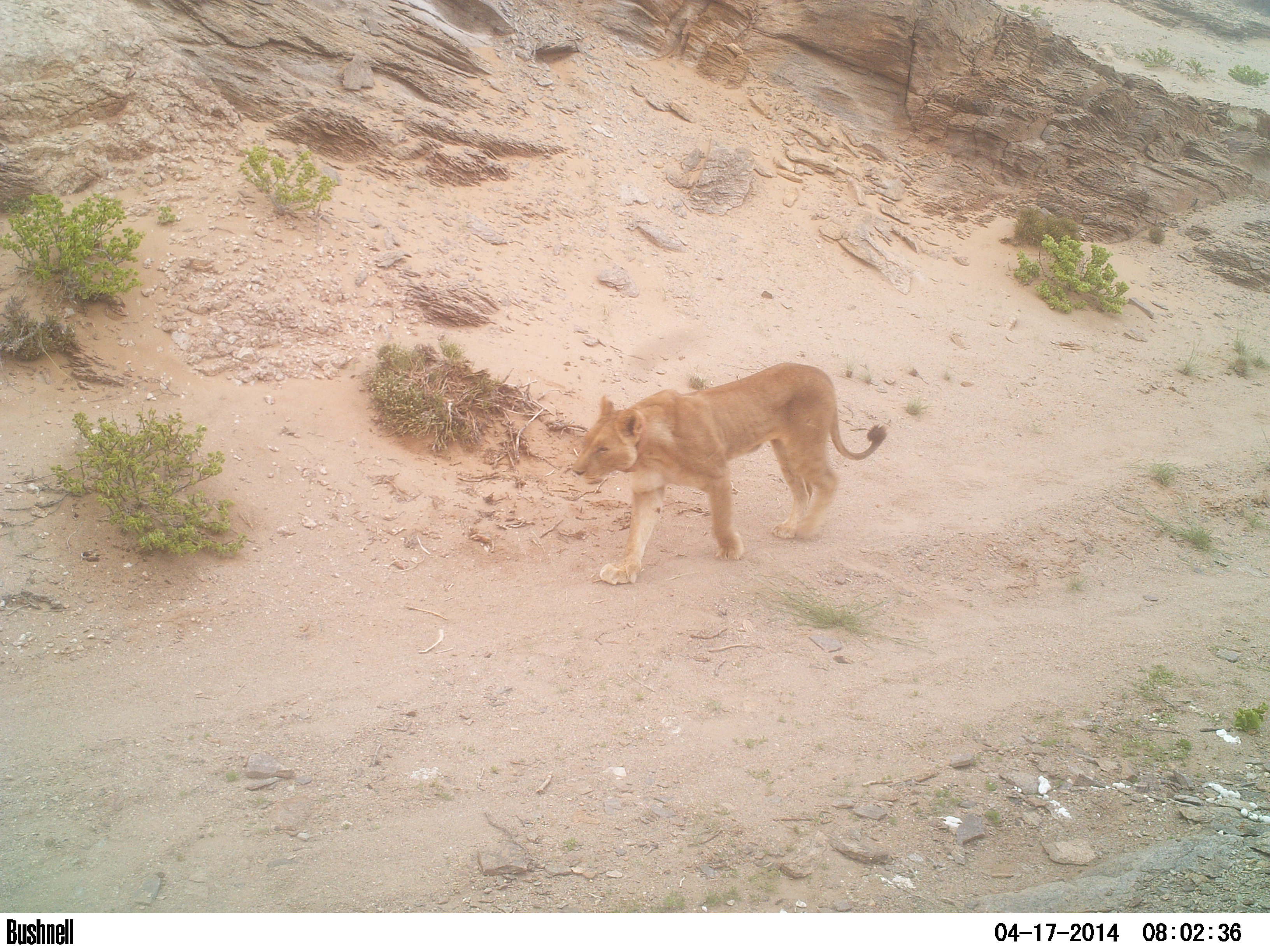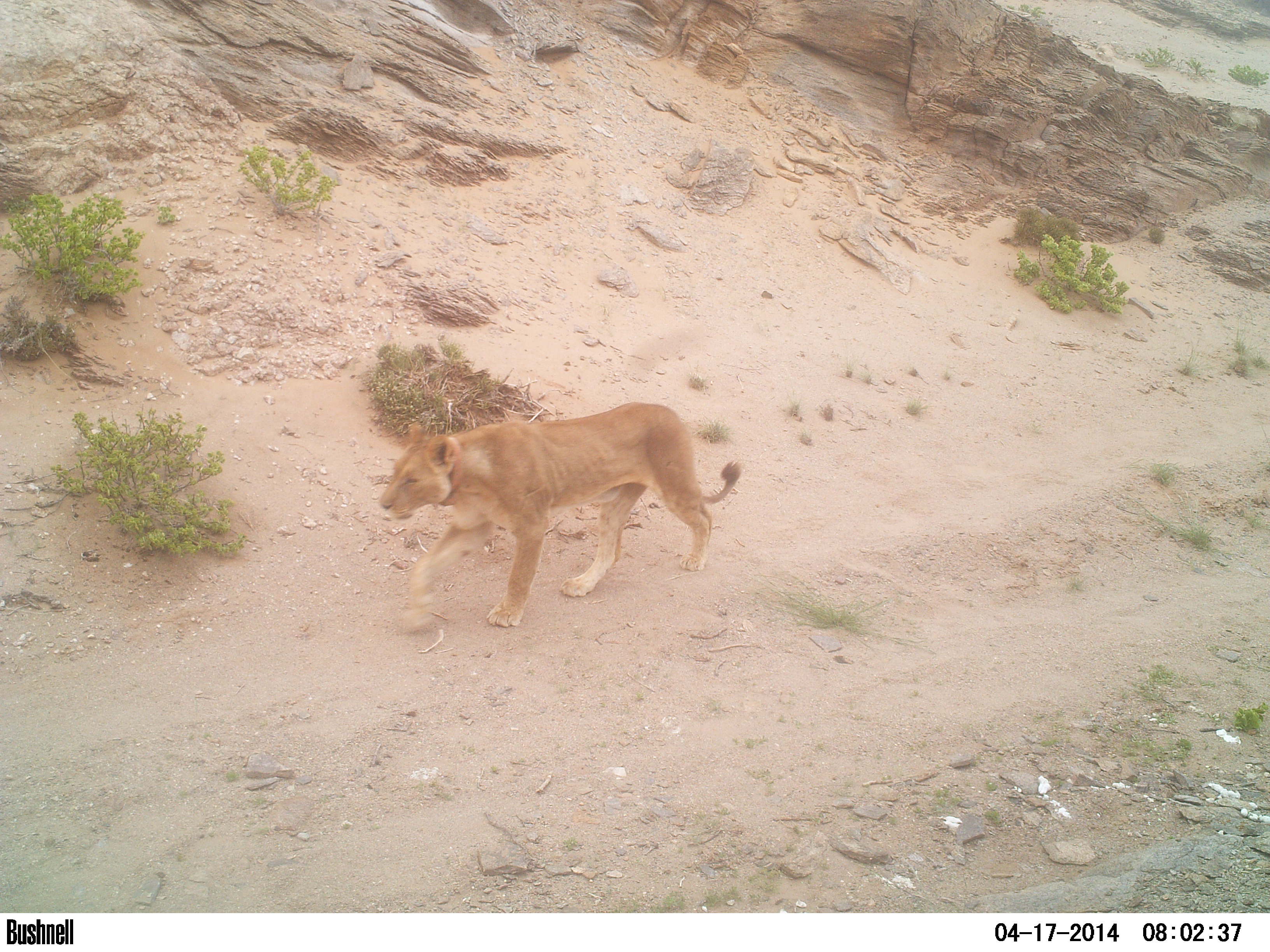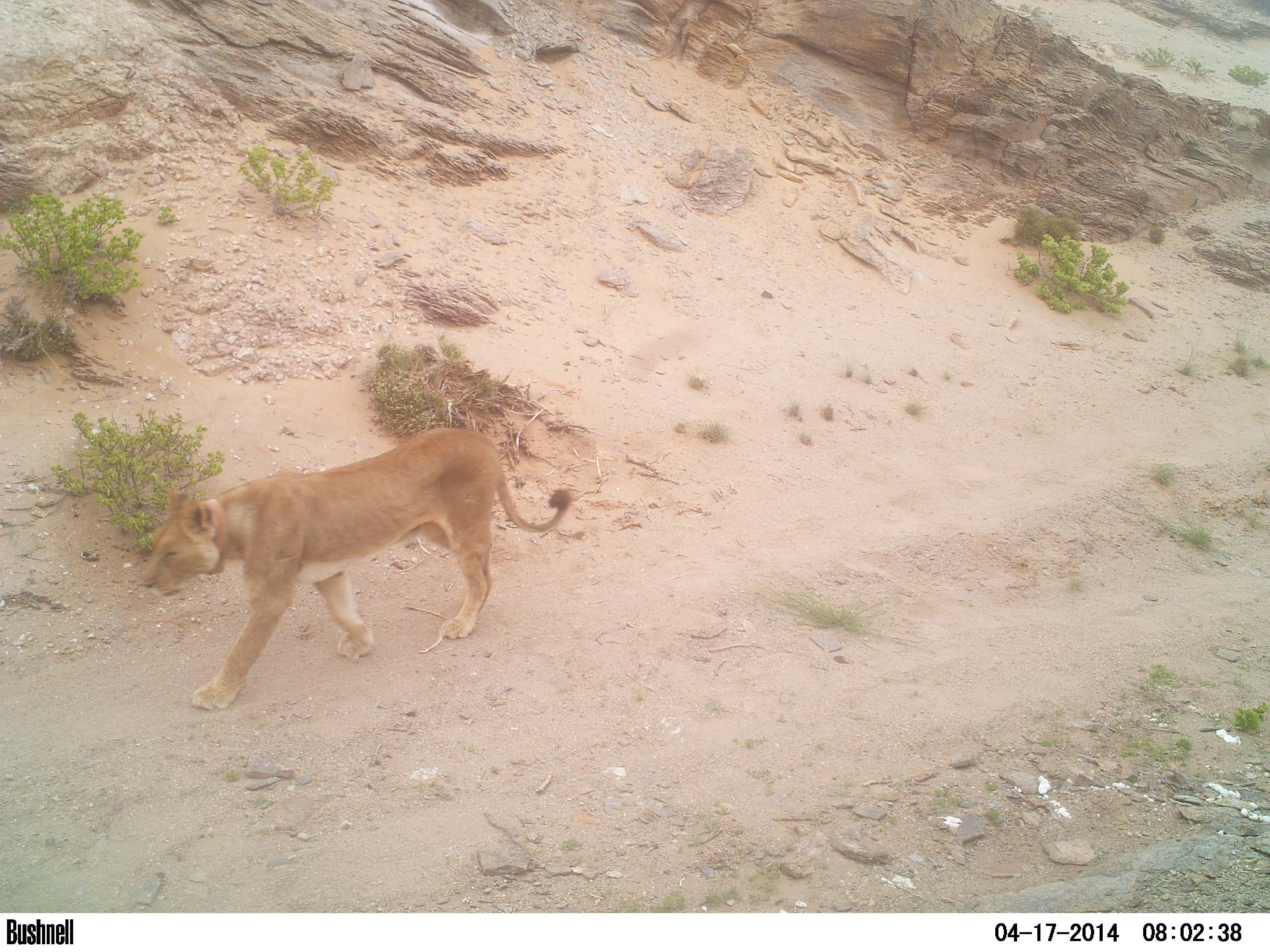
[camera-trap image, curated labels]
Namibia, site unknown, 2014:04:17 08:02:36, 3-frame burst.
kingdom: Animalia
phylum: Chordata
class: Mammalia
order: Carnivora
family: Felidae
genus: Panthera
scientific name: Panthera leo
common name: lion